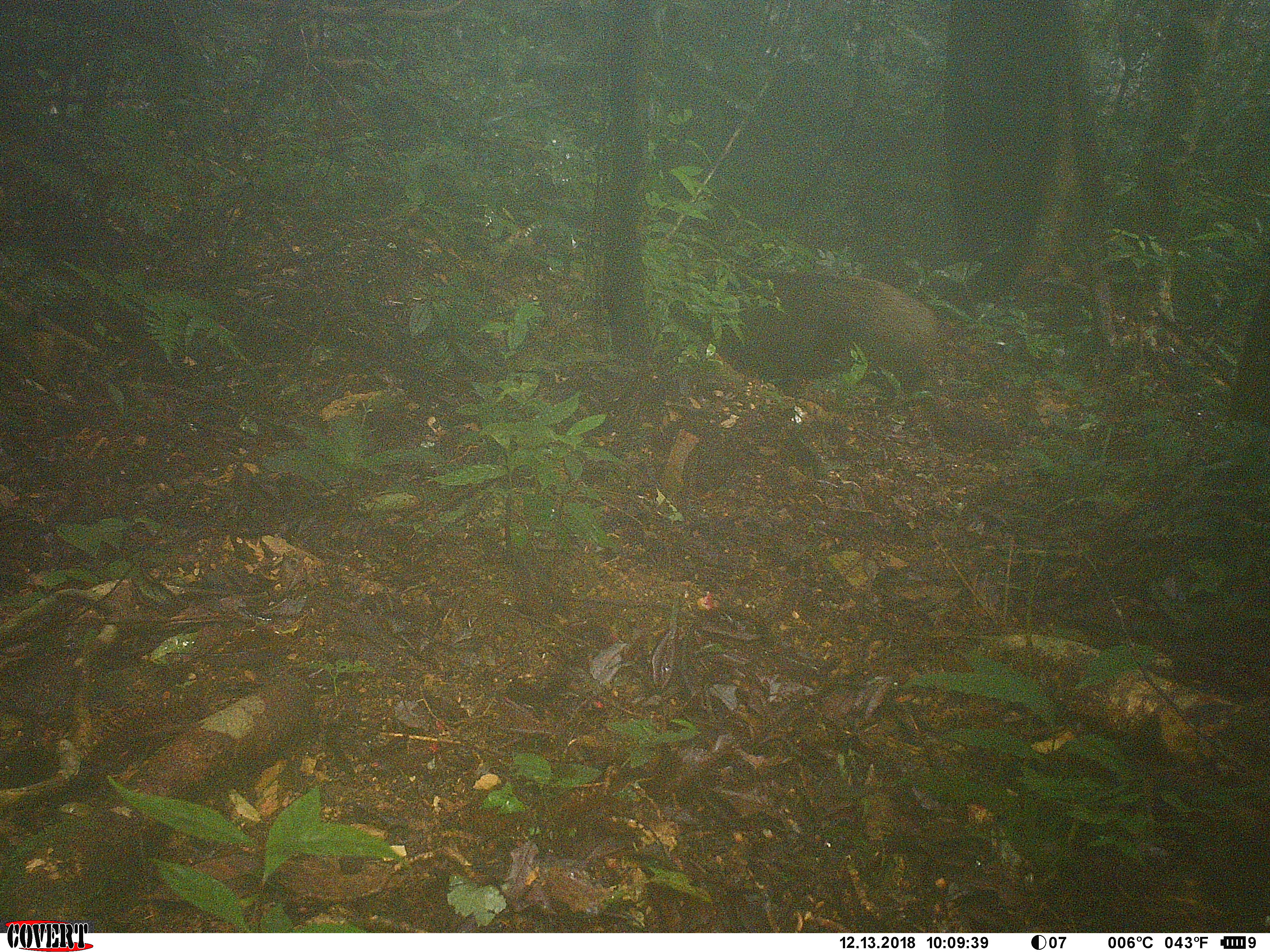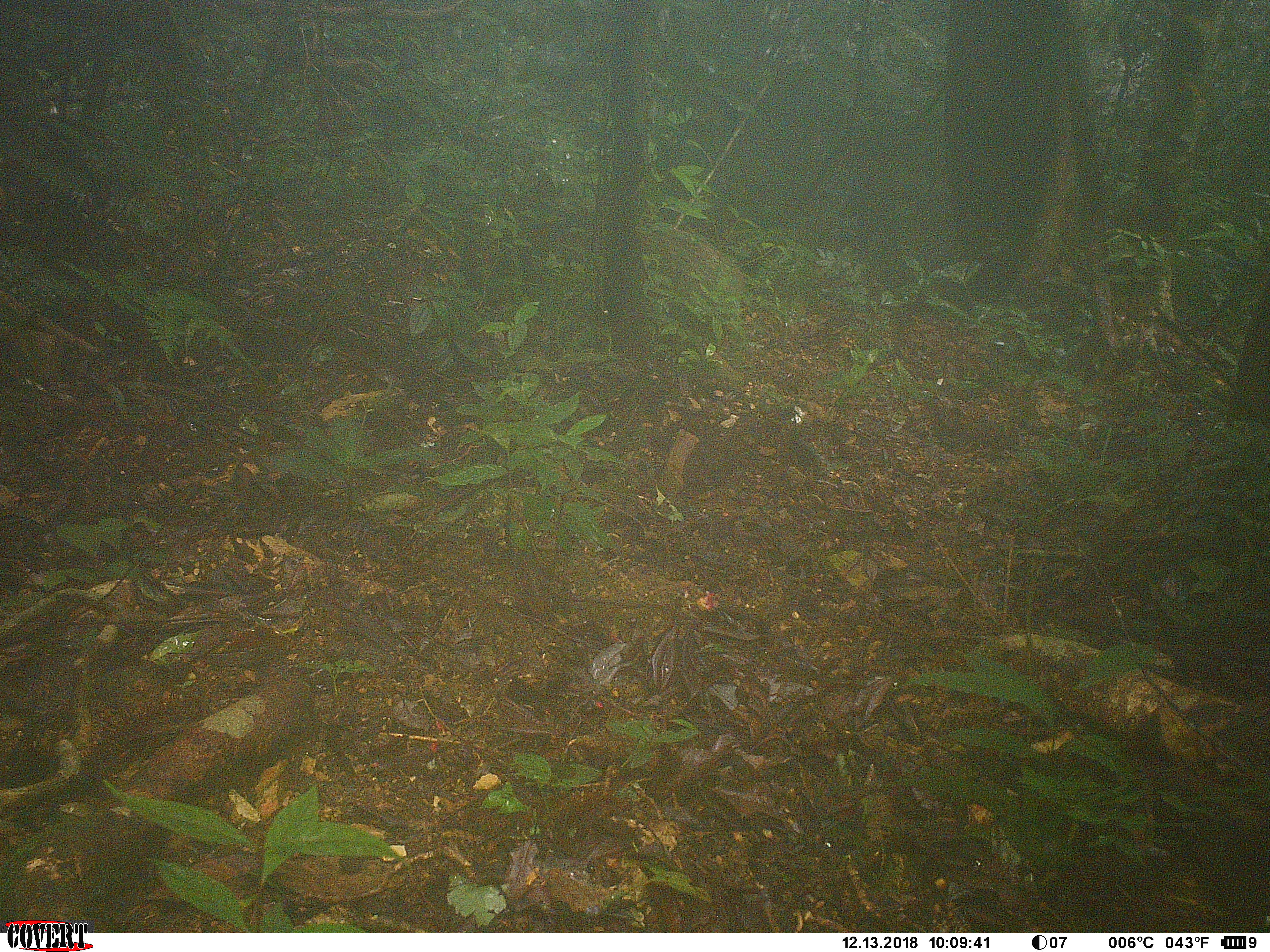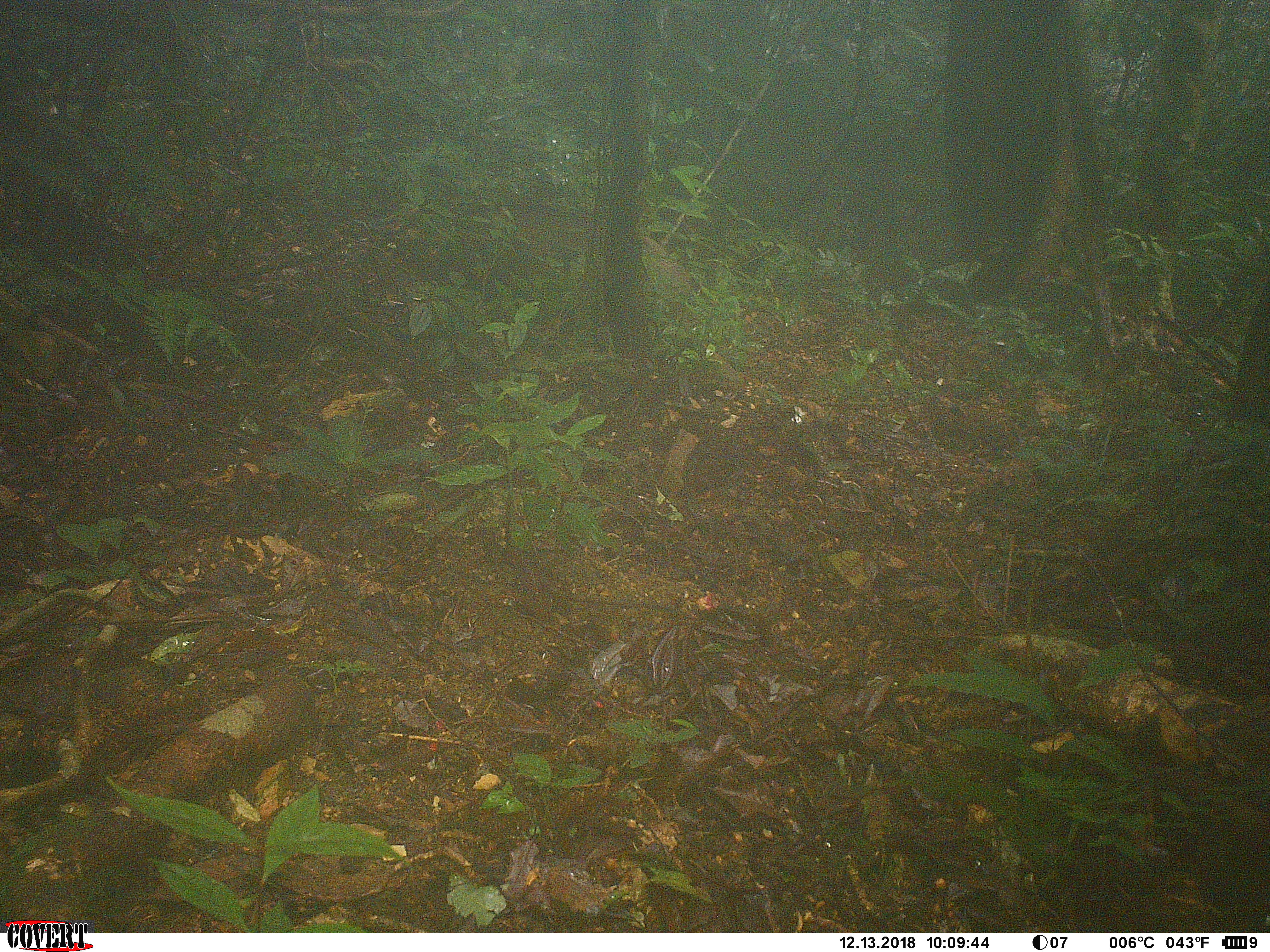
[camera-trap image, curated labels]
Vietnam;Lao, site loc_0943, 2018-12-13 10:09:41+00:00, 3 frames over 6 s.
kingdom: Animalia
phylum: Chordata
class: Mammalia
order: Artiodactyla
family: Suidae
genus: Sus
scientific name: Sus scrofa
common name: eurasian wild pig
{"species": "eurasian wild pig (Sus scrofa)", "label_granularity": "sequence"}